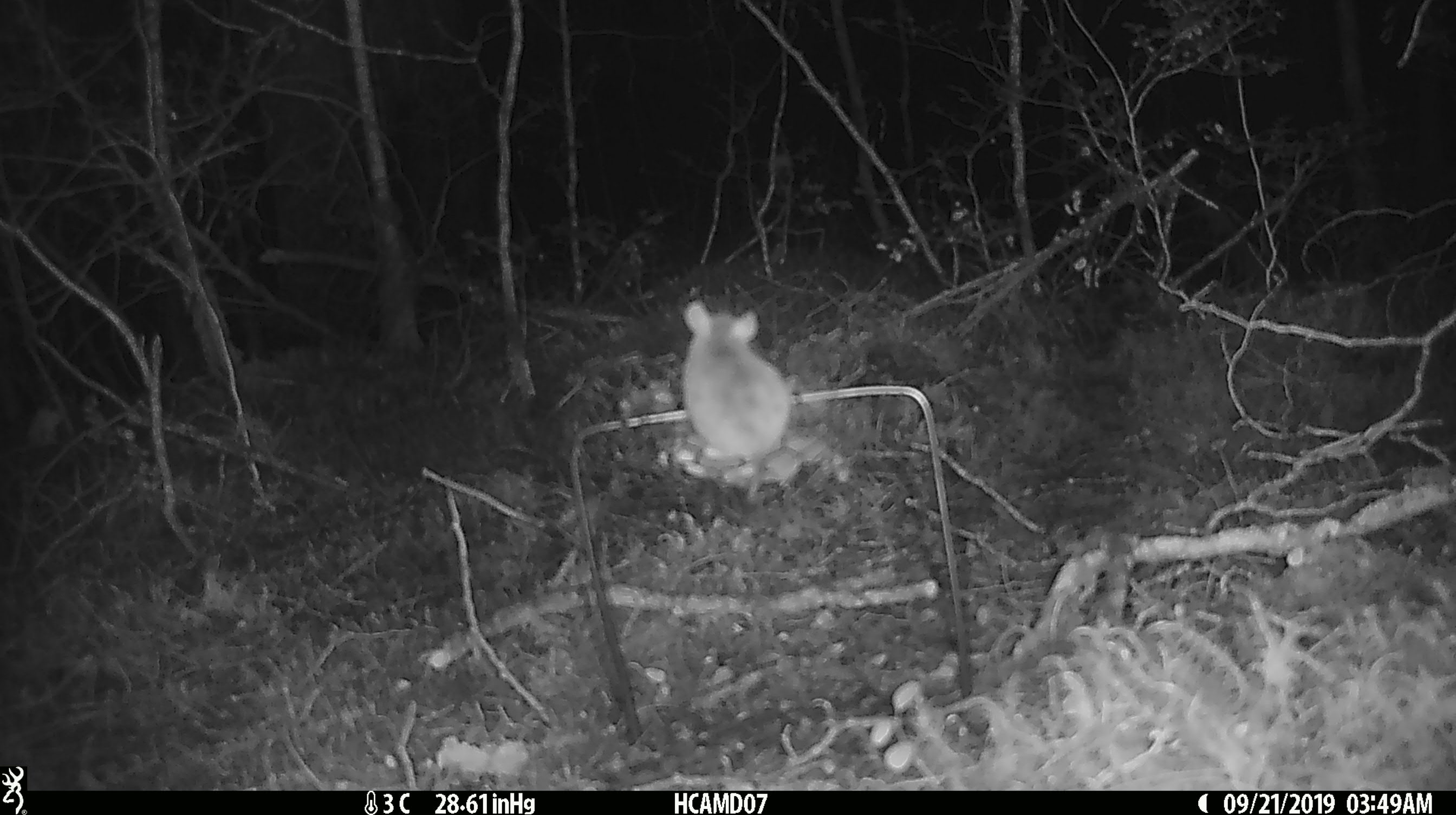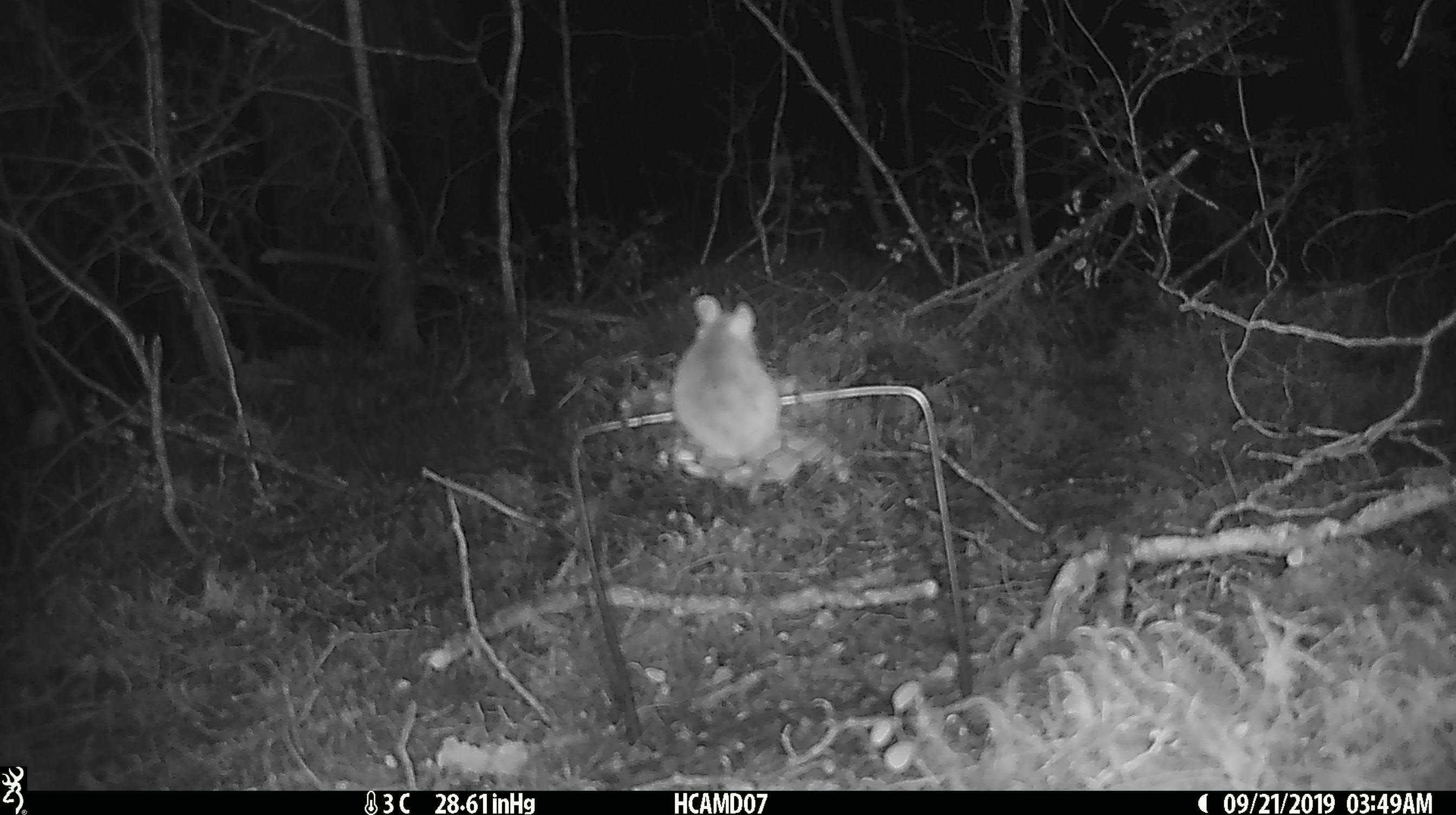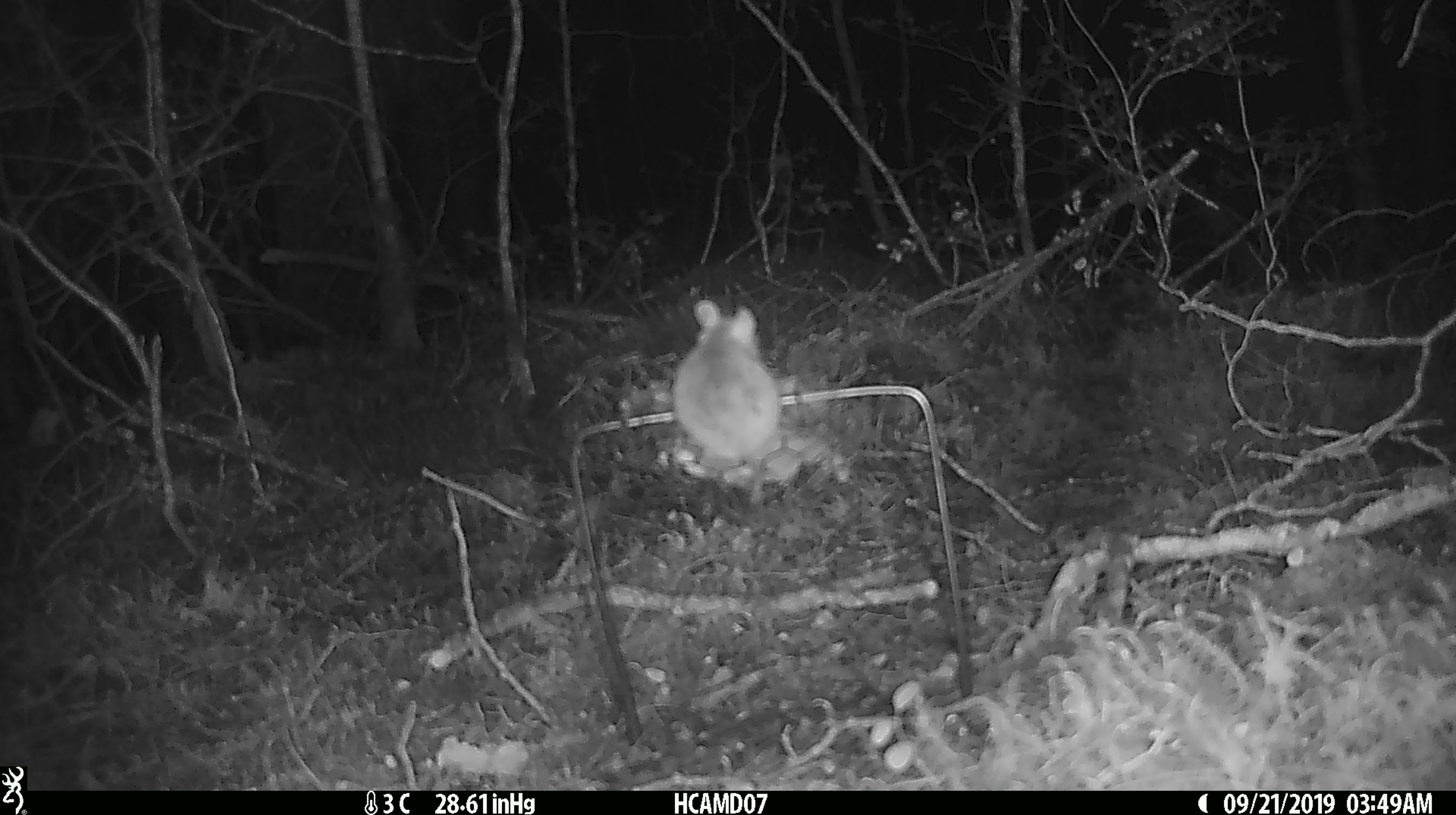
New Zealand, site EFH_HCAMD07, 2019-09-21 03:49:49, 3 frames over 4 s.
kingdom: Animalia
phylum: Chordata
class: Mammalia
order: Rodentia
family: Muridae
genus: Mus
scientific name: Mus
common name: mouse